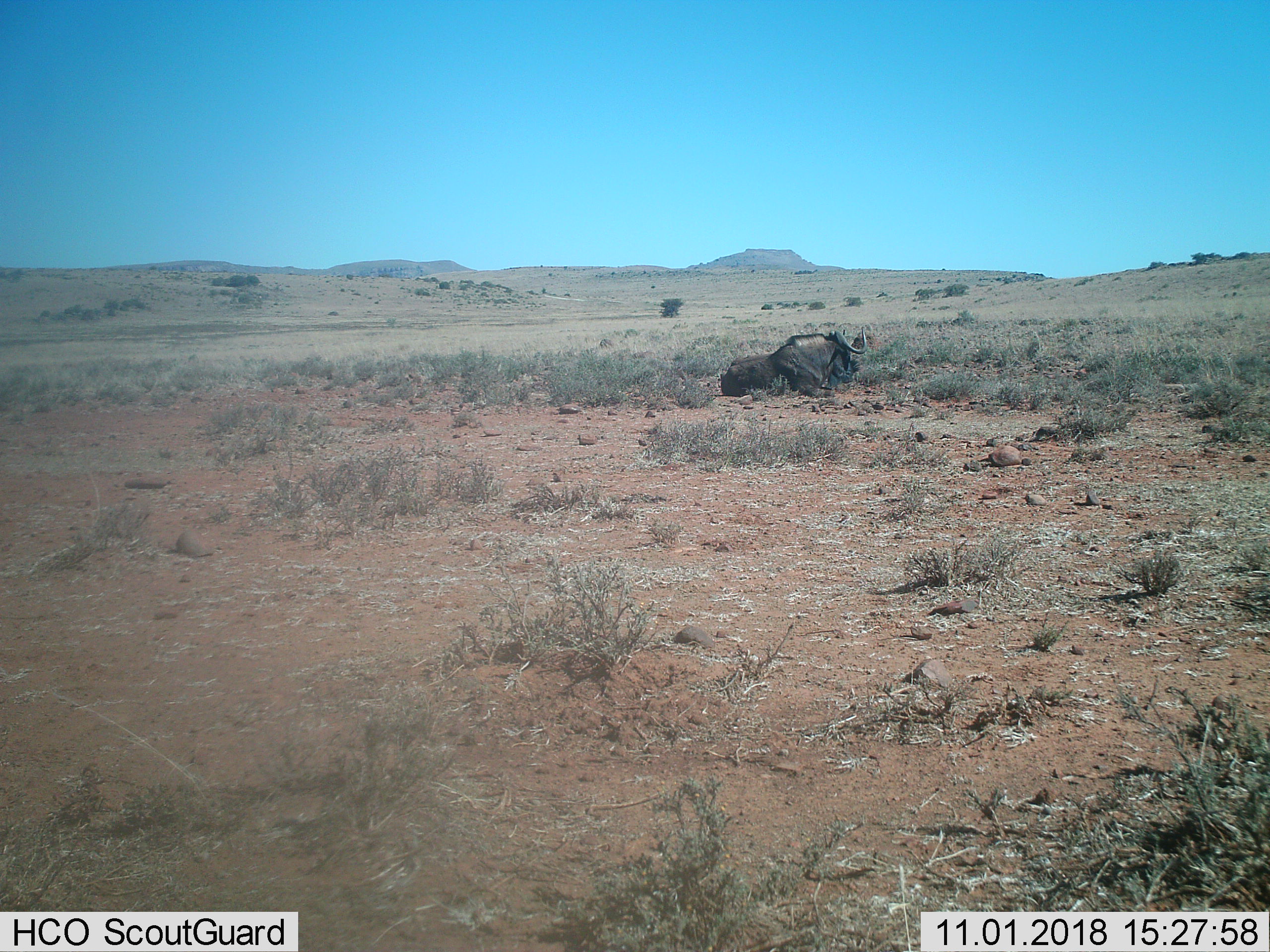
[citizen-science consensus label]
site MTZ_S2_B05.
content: unidentified animal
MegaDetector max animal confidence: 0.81